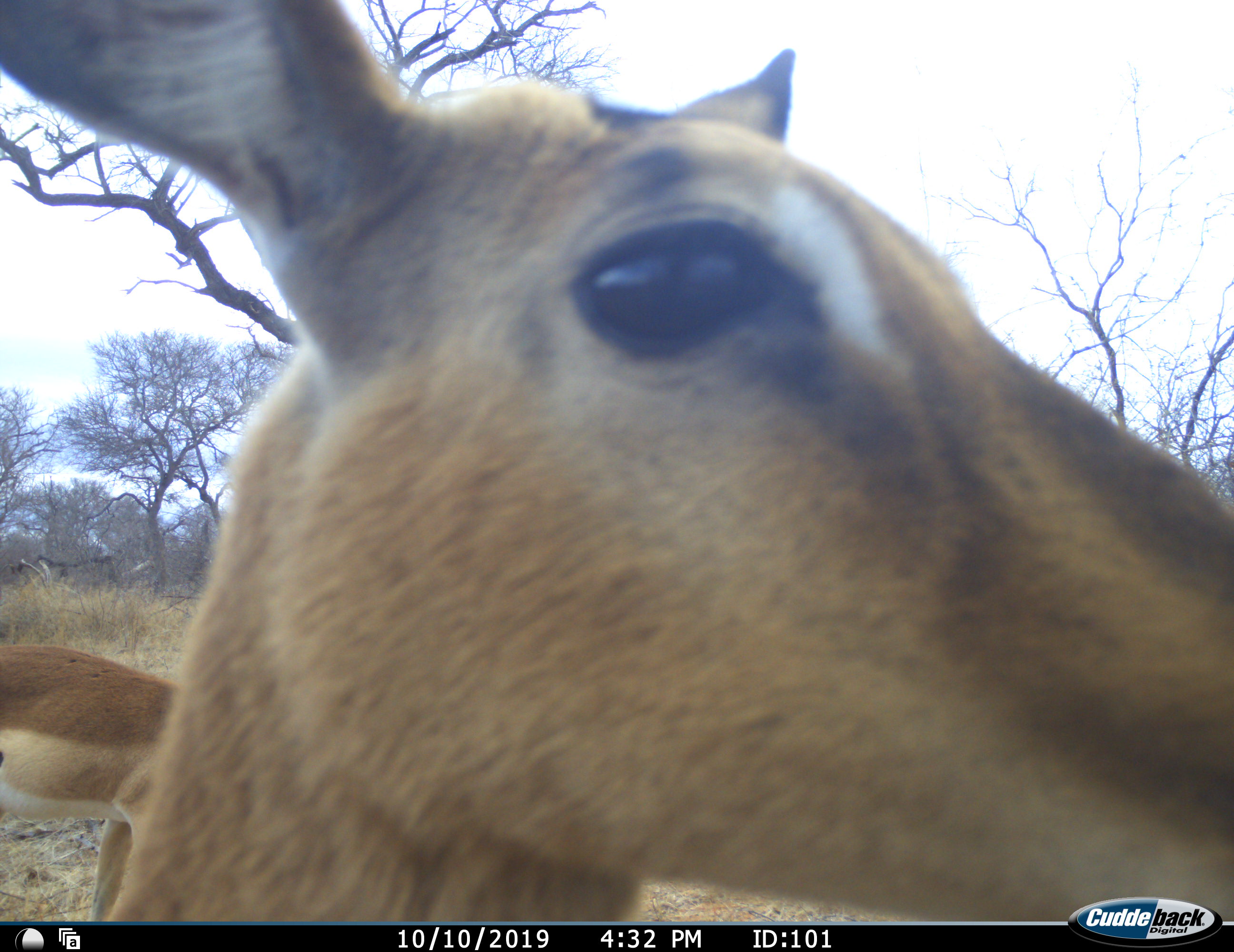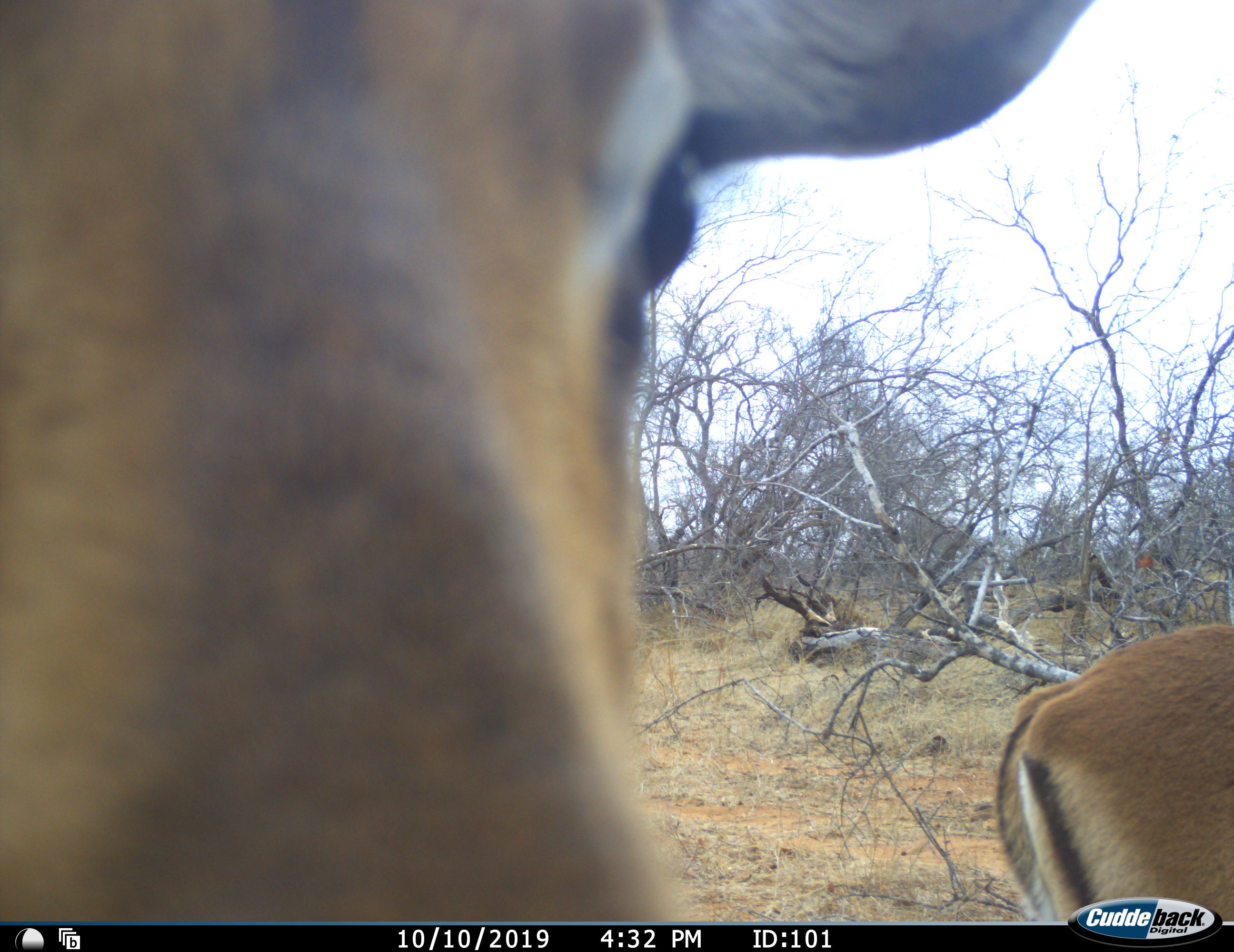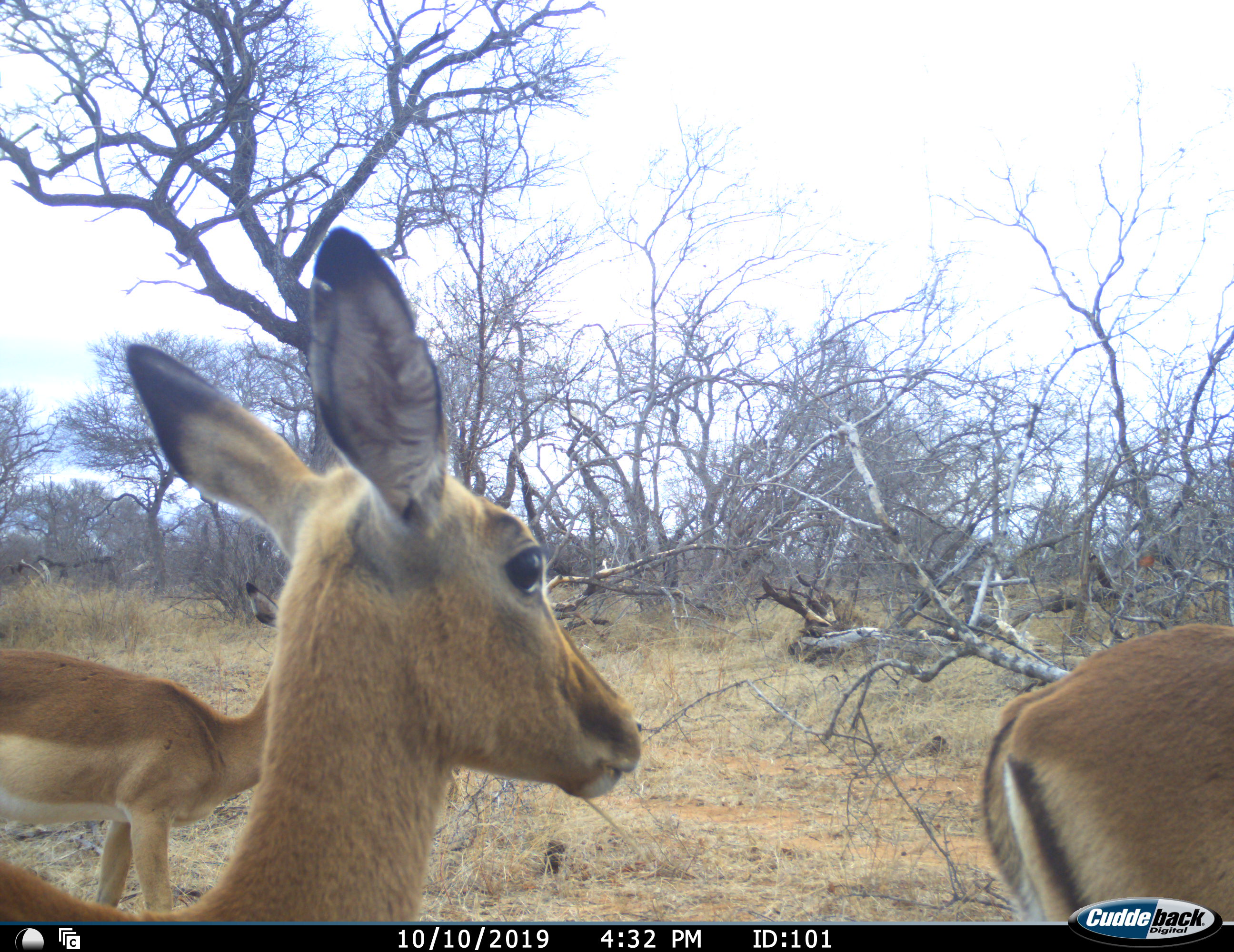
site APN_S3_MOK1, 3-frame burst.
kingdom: Animalia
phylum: Chordata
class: Mammalia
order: Artiodactyla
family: Bovidae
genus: Aepyceros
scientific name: Aepyceros melampus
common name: impala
Impala (Aepyceros melampus), count 3. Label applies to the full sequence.